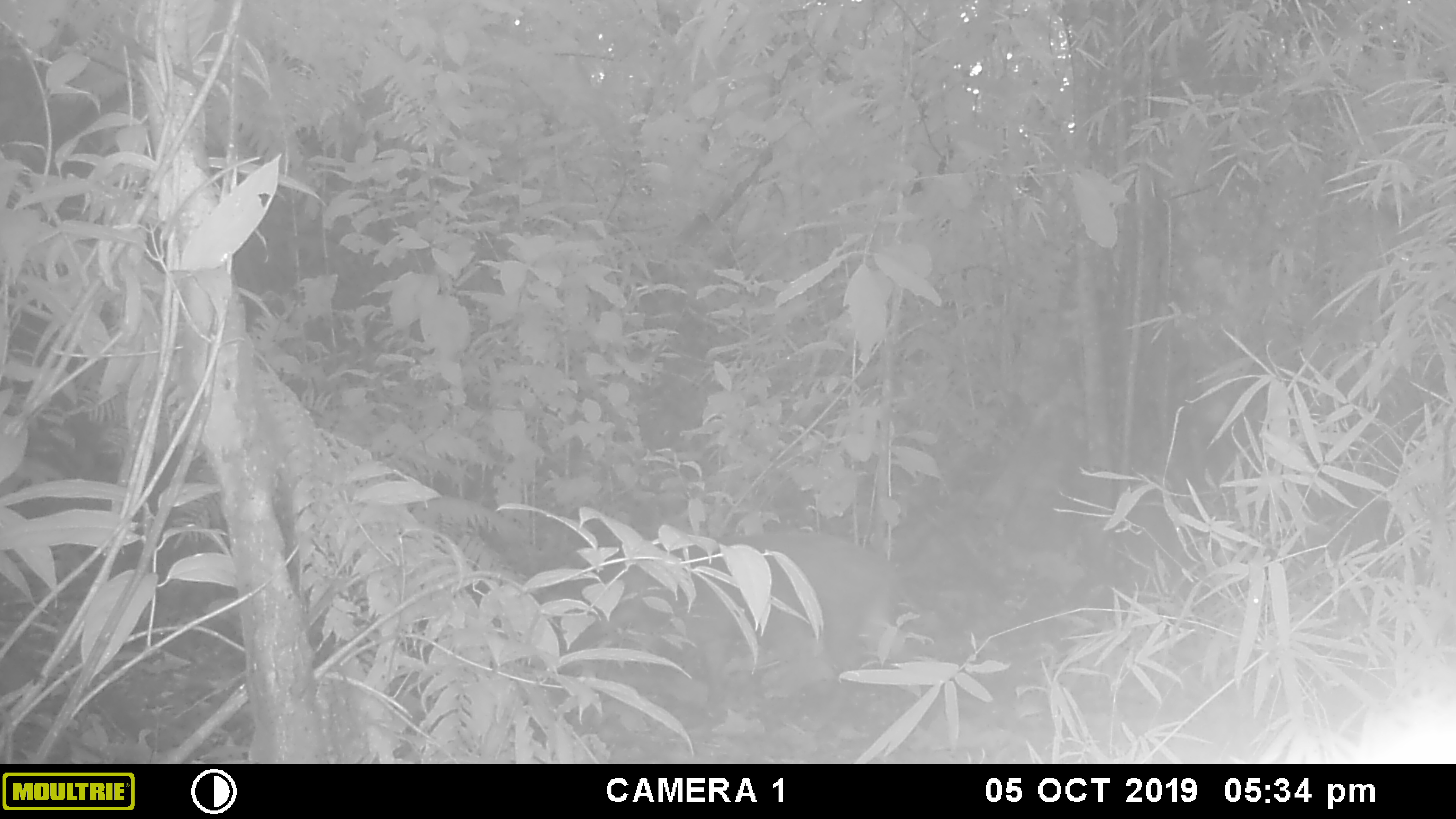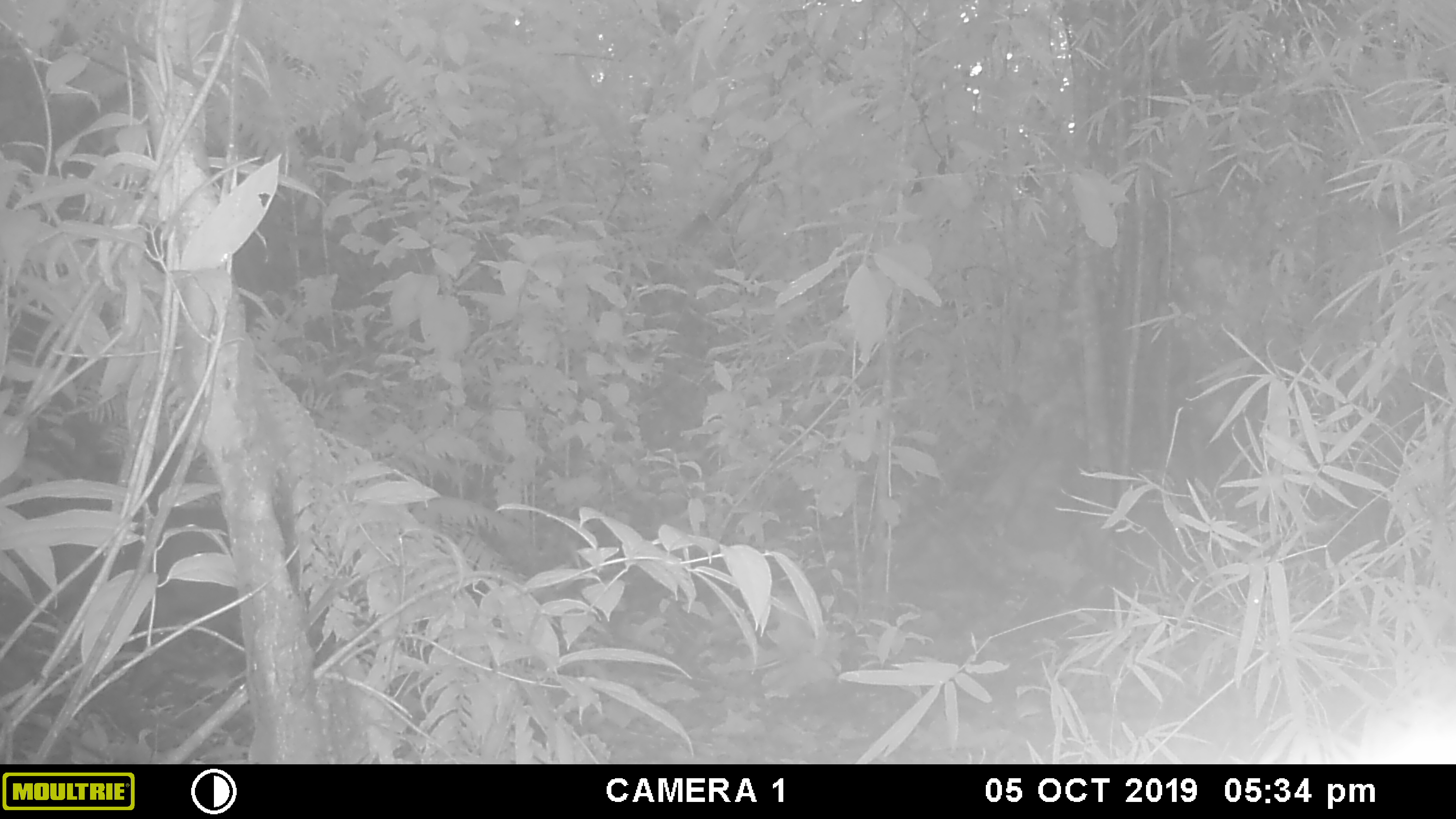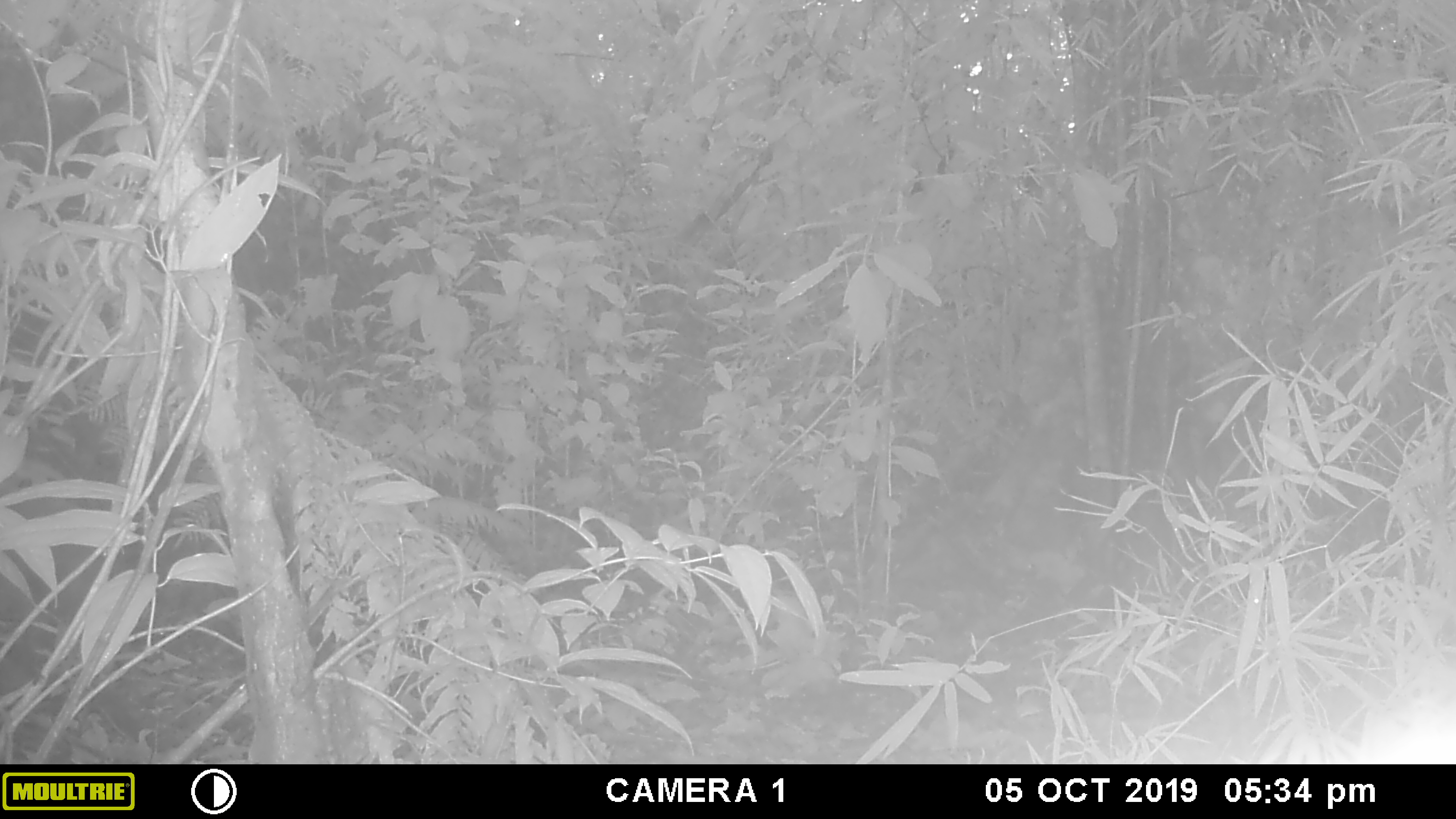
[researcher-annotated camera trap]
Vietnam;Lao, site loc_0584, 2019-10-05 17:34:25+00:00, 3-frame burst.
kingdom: Animalia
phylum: Chordata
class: Mammalia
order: Artiodactyla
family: Suidae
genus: Sus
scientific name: Sus scrofa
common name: eurasian wild pig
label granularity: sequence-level